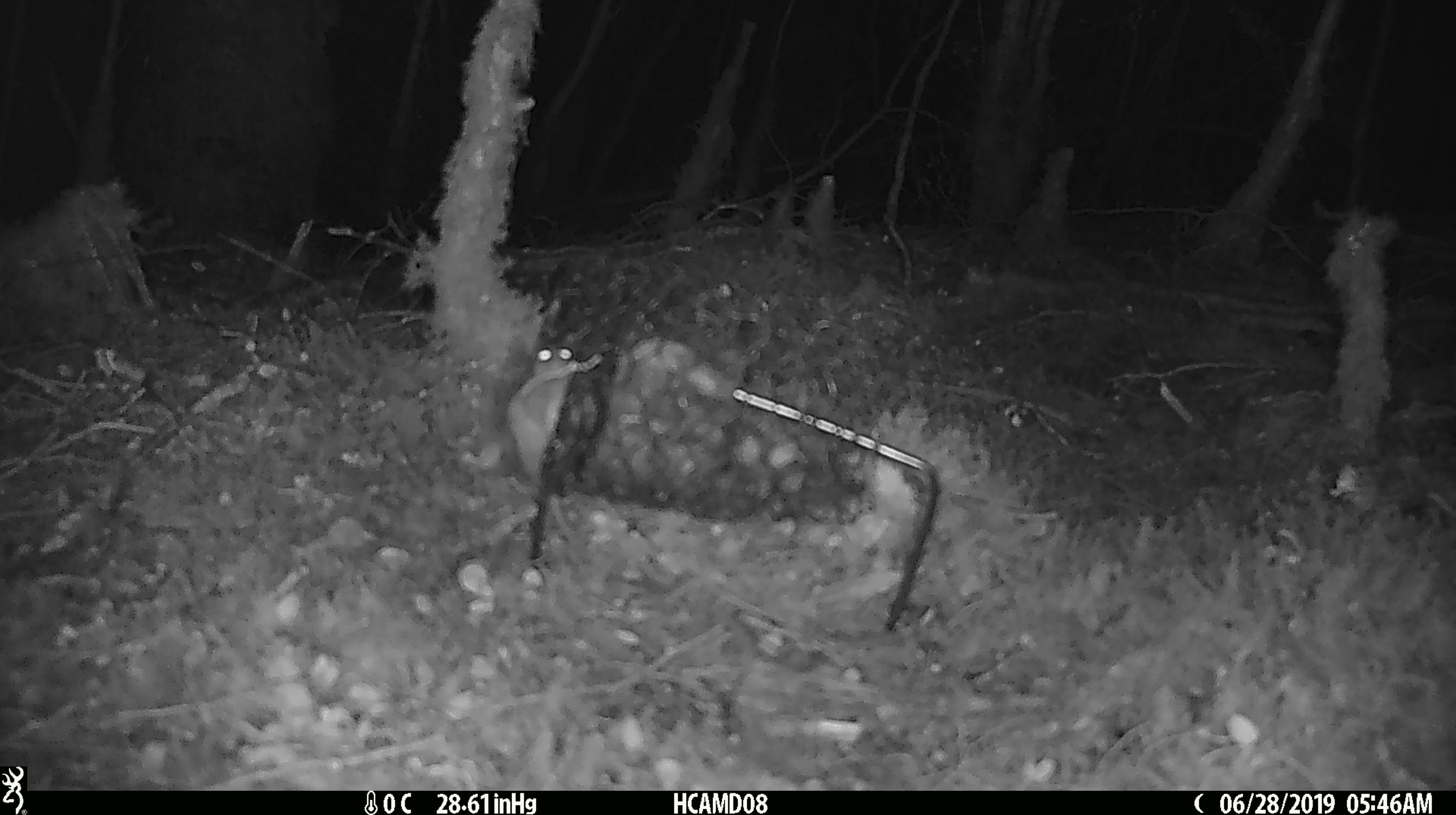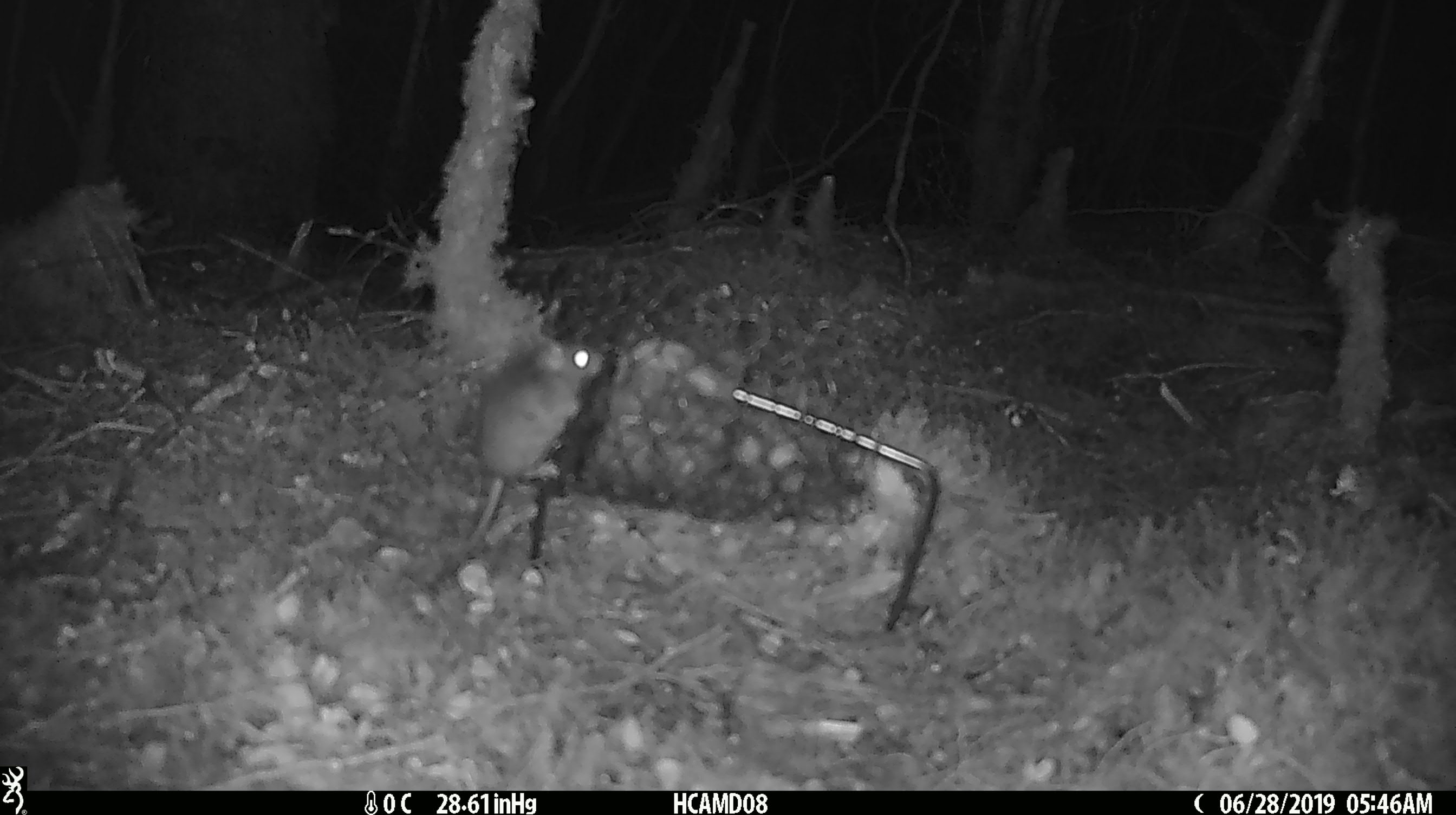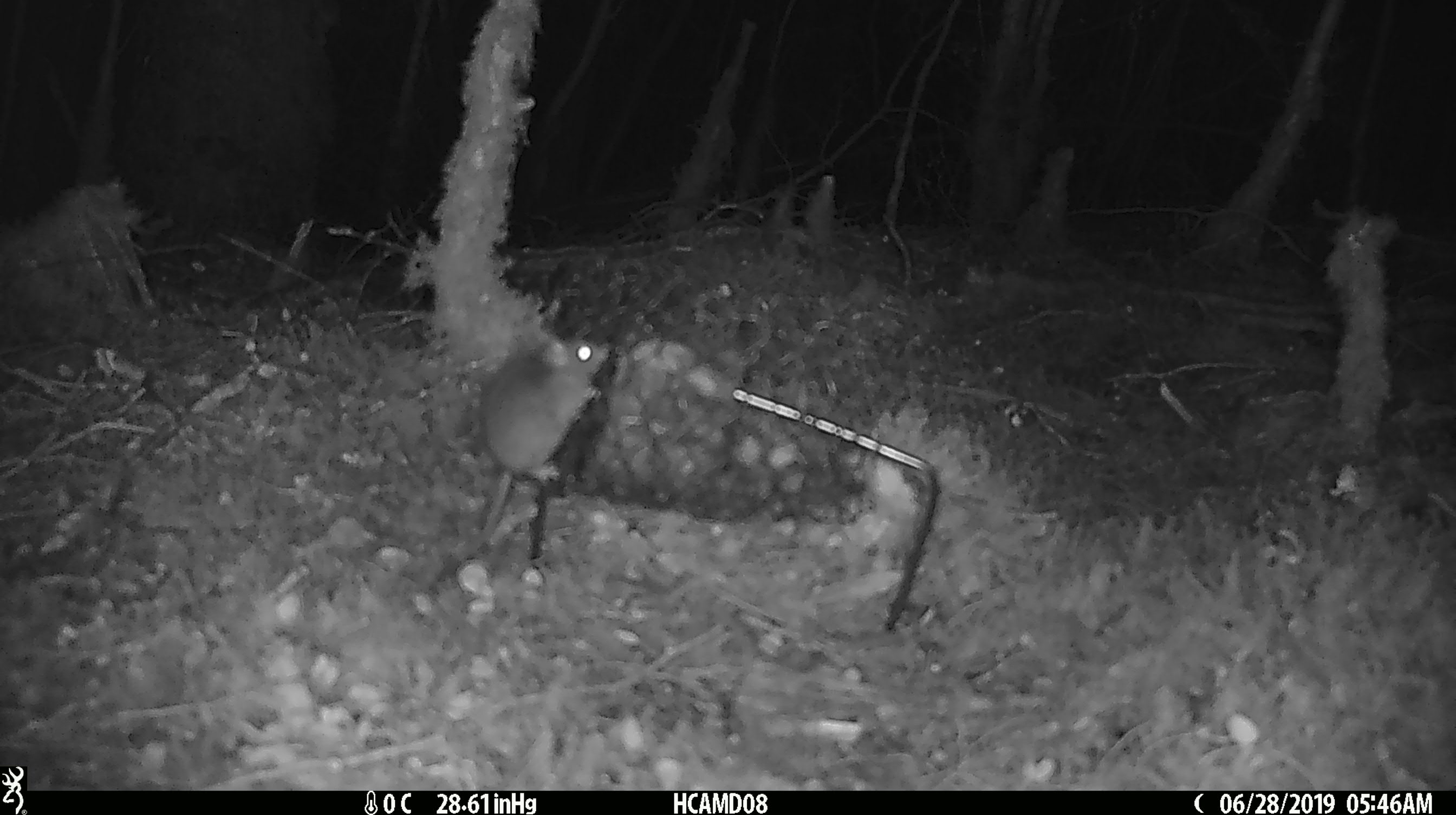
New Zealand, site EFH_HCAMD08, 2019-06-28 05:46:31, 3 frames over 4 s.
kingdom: Animalia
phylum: Chordata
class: Mammalia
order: Rodentia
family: Muridae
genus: Mus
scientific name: Mus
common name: mouse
Mouse (Mus).